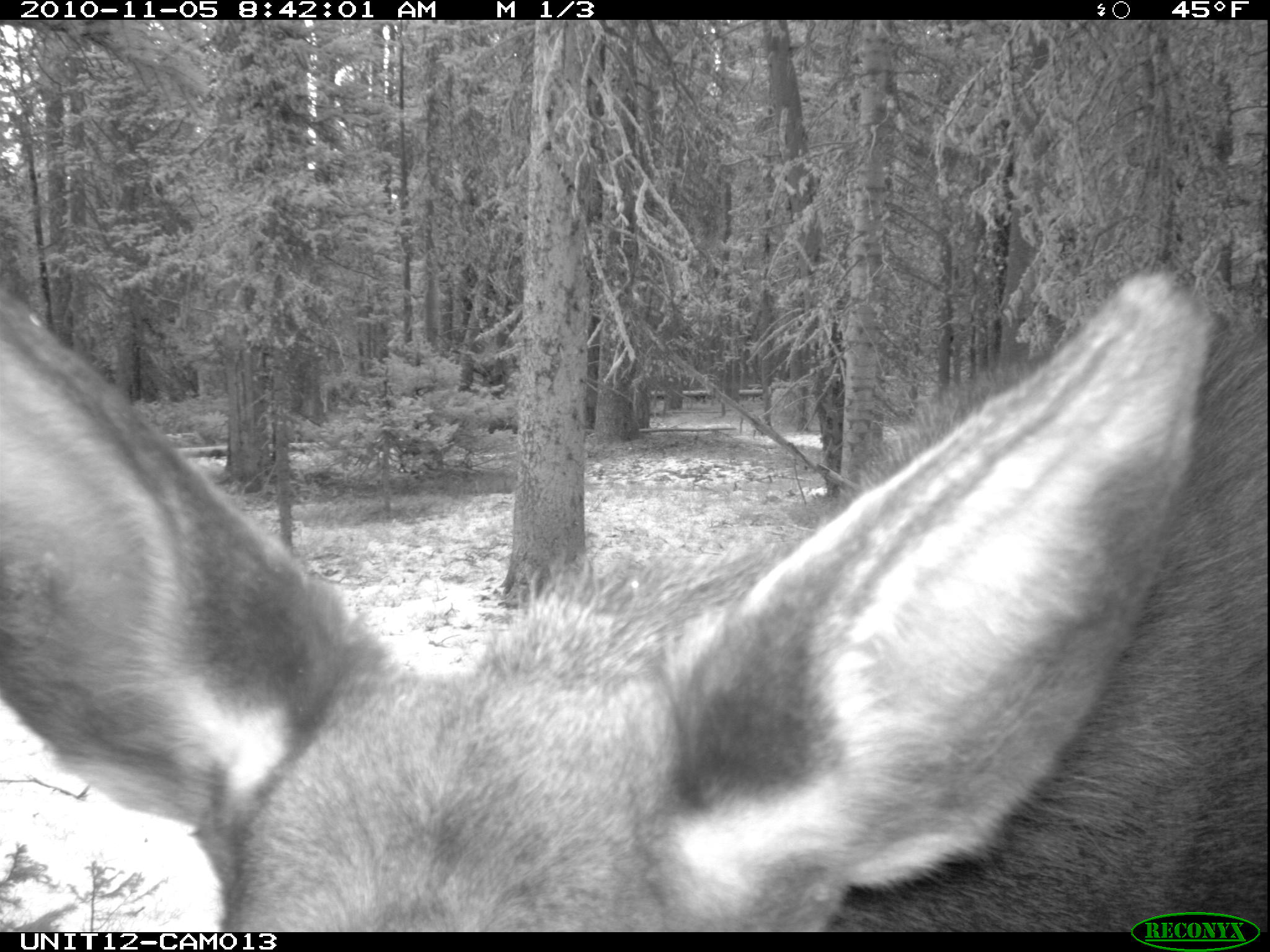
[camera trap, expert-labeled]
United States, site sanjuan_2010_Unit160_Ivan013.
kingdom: Animalia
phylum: Chordata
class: Mammalia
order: Artiodactyla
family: Cervidae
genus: Alces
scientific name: Alces alces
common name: moose